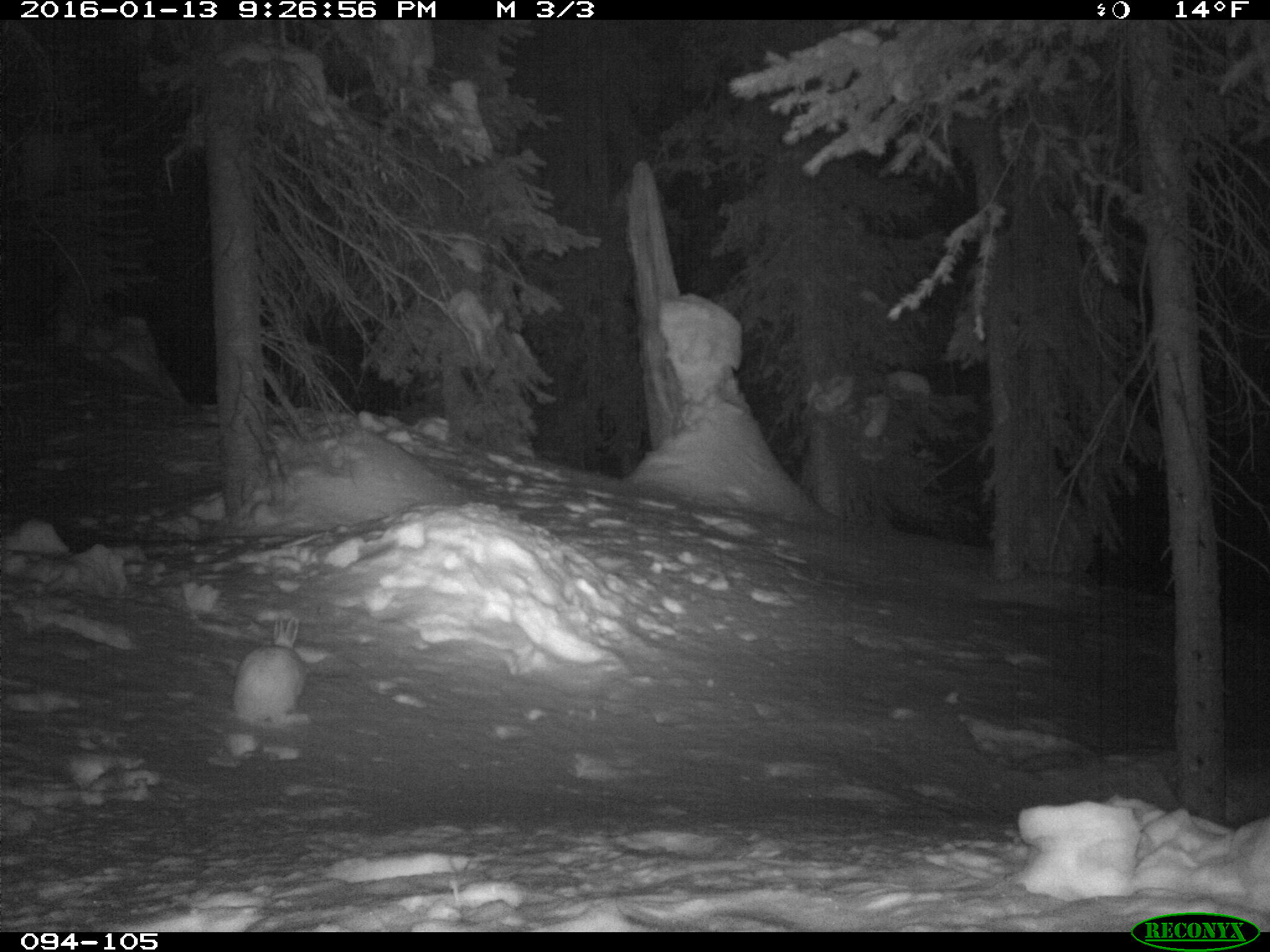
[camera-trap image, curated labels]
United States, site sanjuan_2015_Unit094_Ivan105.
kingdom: Animalia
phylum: Chordata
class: Mammalia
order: Lagomorpha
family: Leporidae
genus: Lepus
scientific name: Lepus americanus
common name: snowshoe hare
Lepus americanus (snowshoe hare).